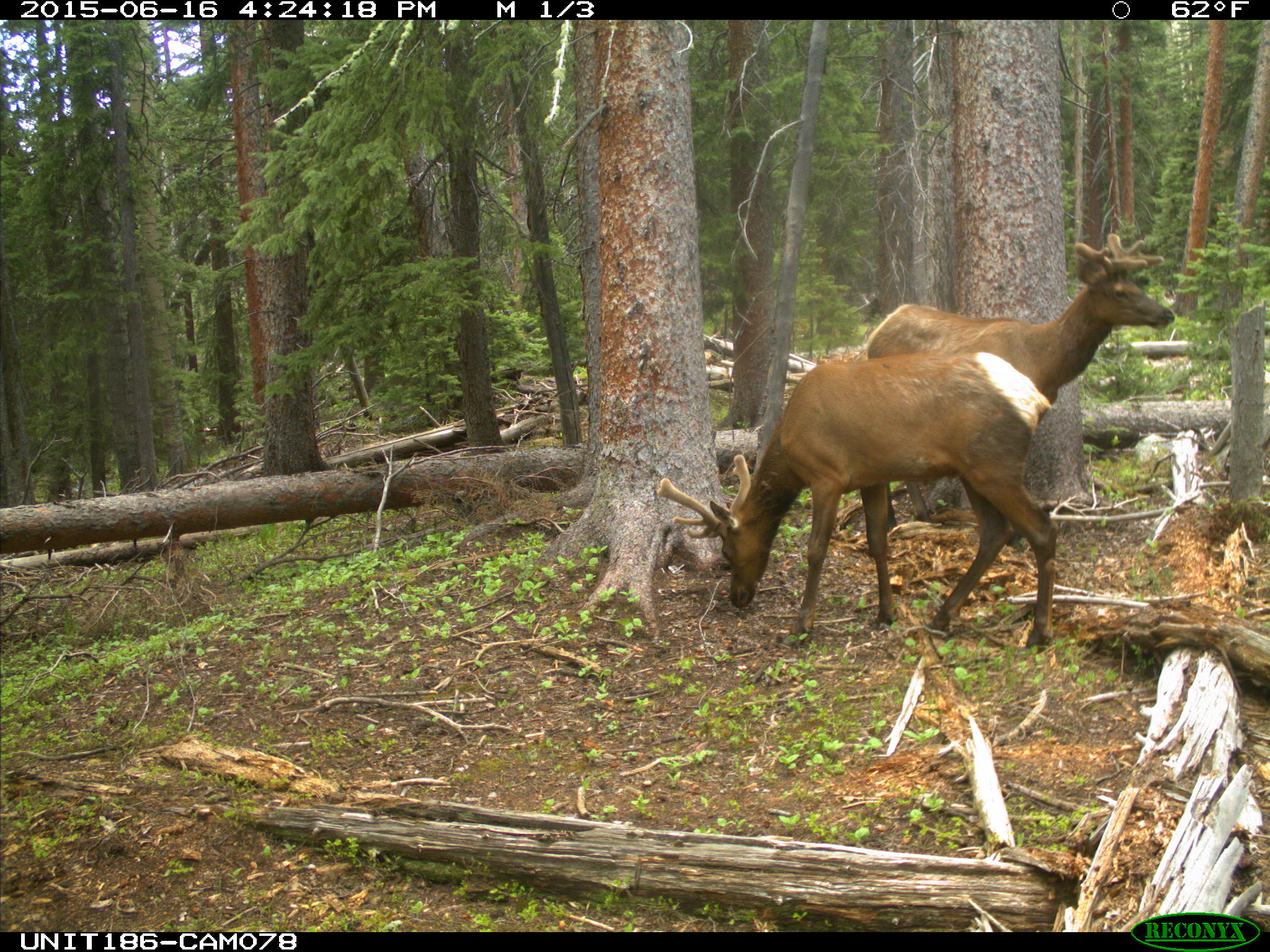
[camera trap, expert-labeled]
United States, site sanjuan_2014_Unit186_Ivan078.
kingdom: Animalia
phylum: Chordata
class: Mammalia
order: Artiodactyla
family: Cervidae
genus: Cervus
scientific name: Cervus elaphus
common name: red deer